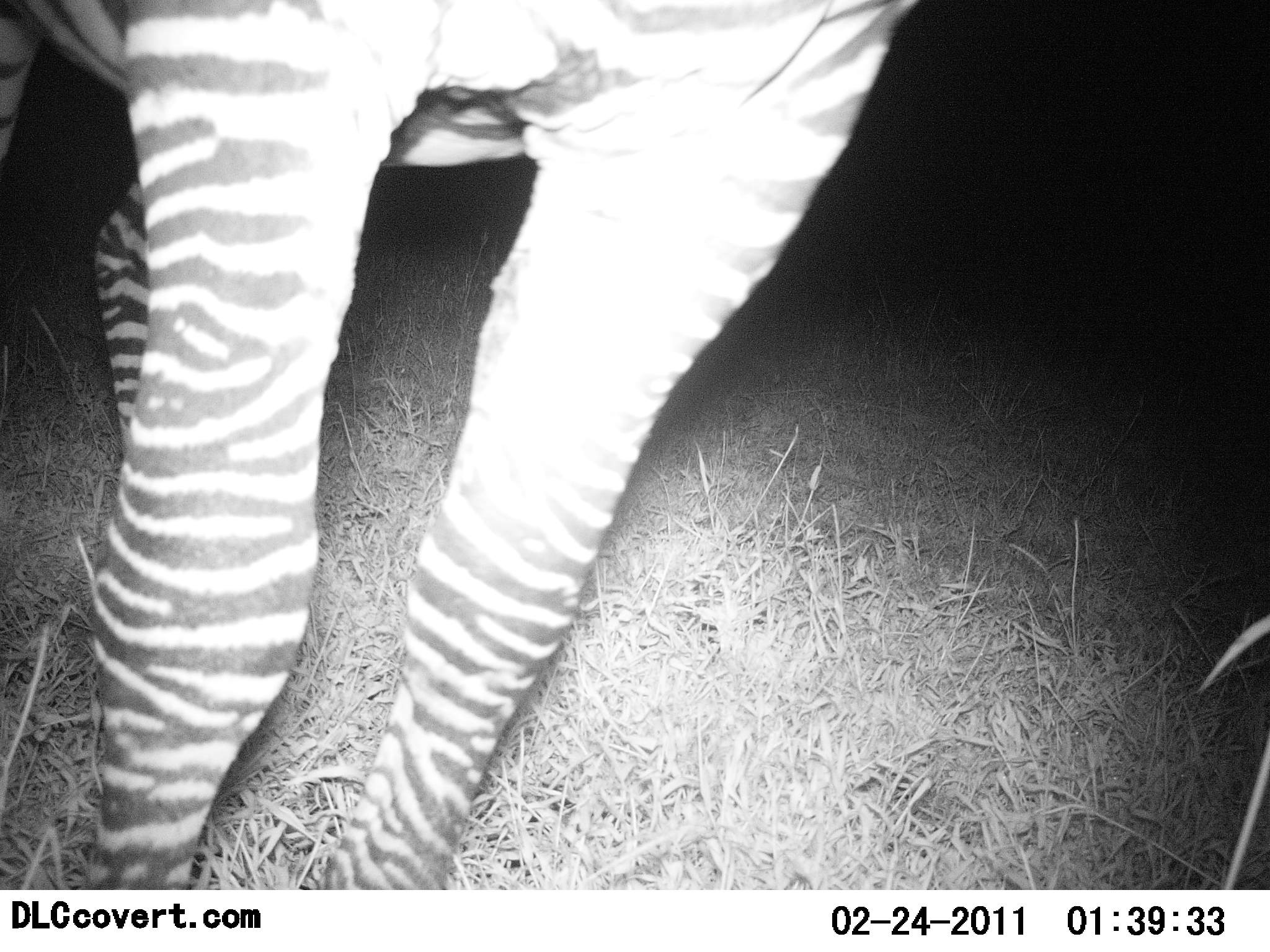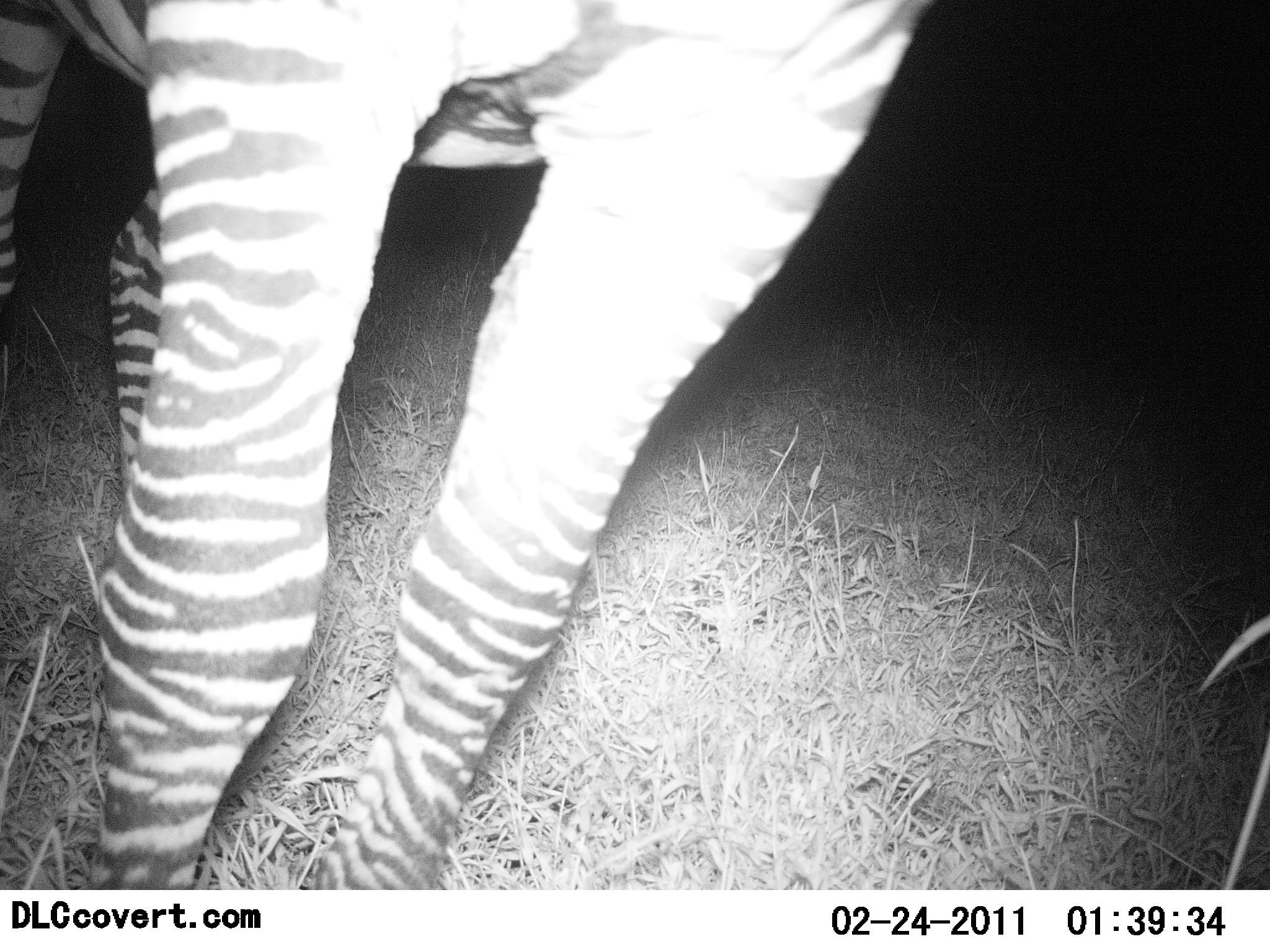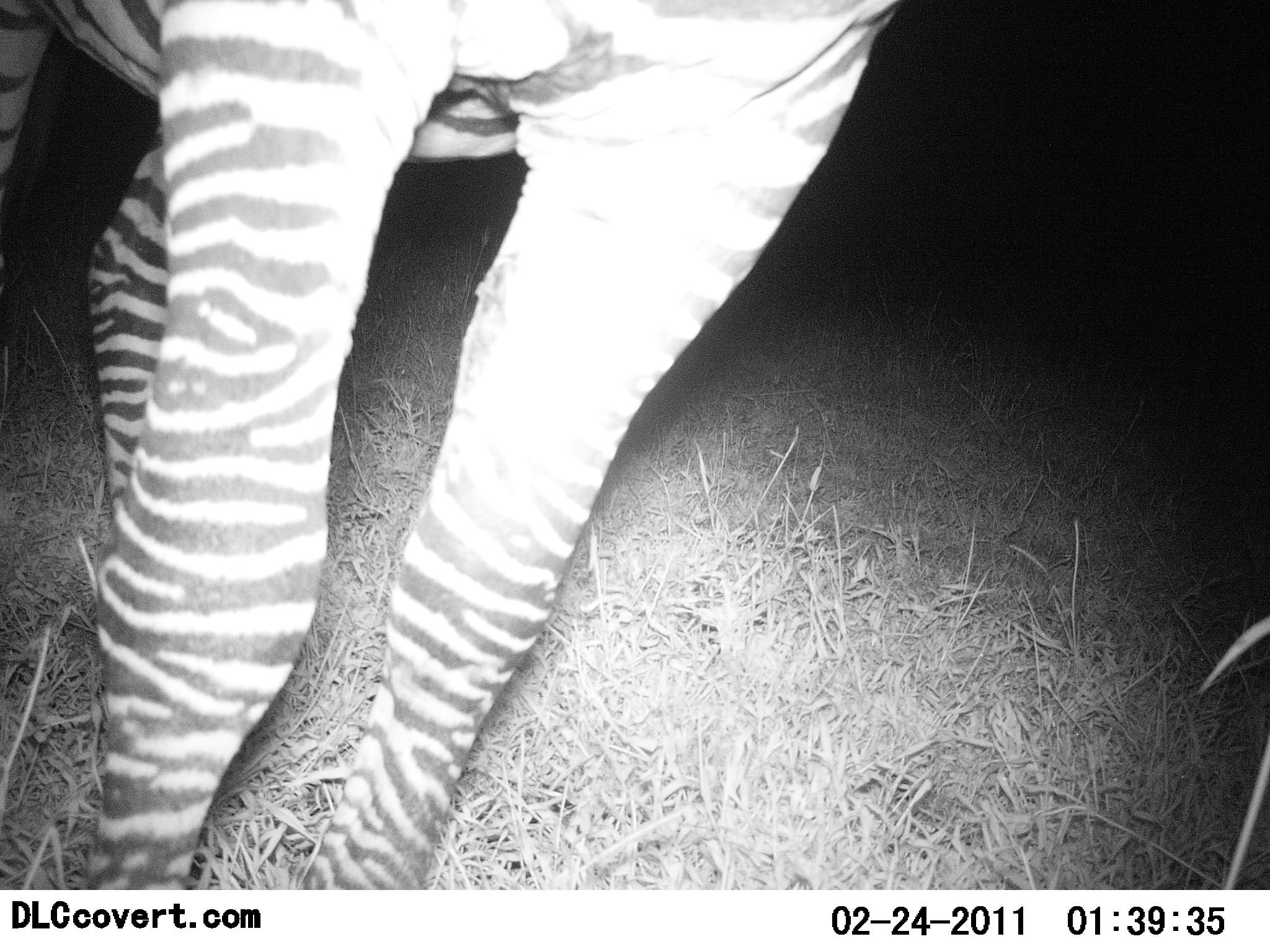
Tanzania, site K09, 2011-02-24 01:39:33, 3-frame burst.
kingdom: Animalia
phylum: Chordata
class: Mammalia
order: Perissodactyla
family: Equidae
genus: Equus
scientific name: Equus quagga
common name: plains zebra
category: zebra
Zebra (plains zebra) (Equus quagga), count 1. Behavior (volunteer vote fractions): standing 100%, resting 0%, moving 0%, interacting 0%. Young present (vote fraction): 0%. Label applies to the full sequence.